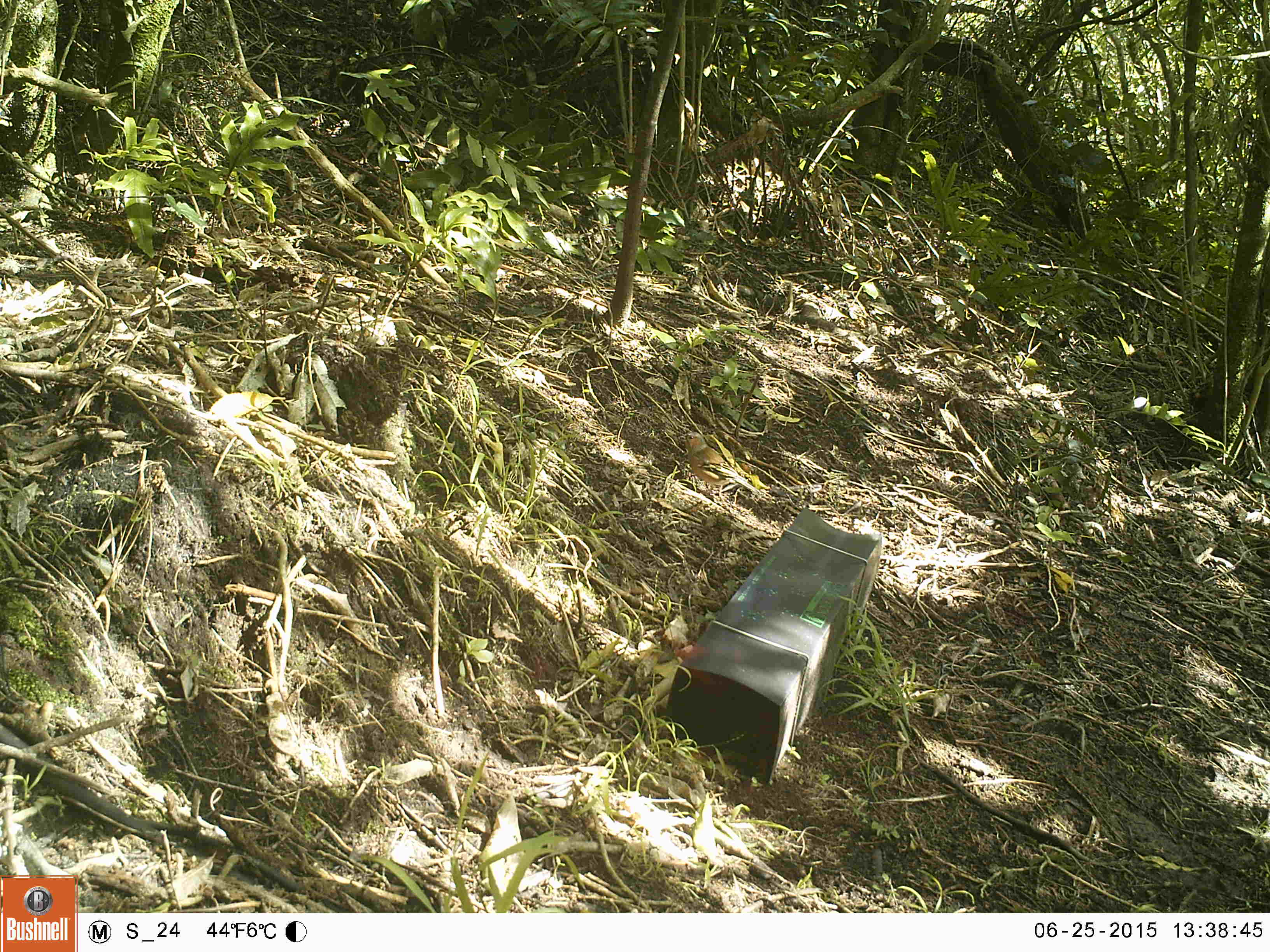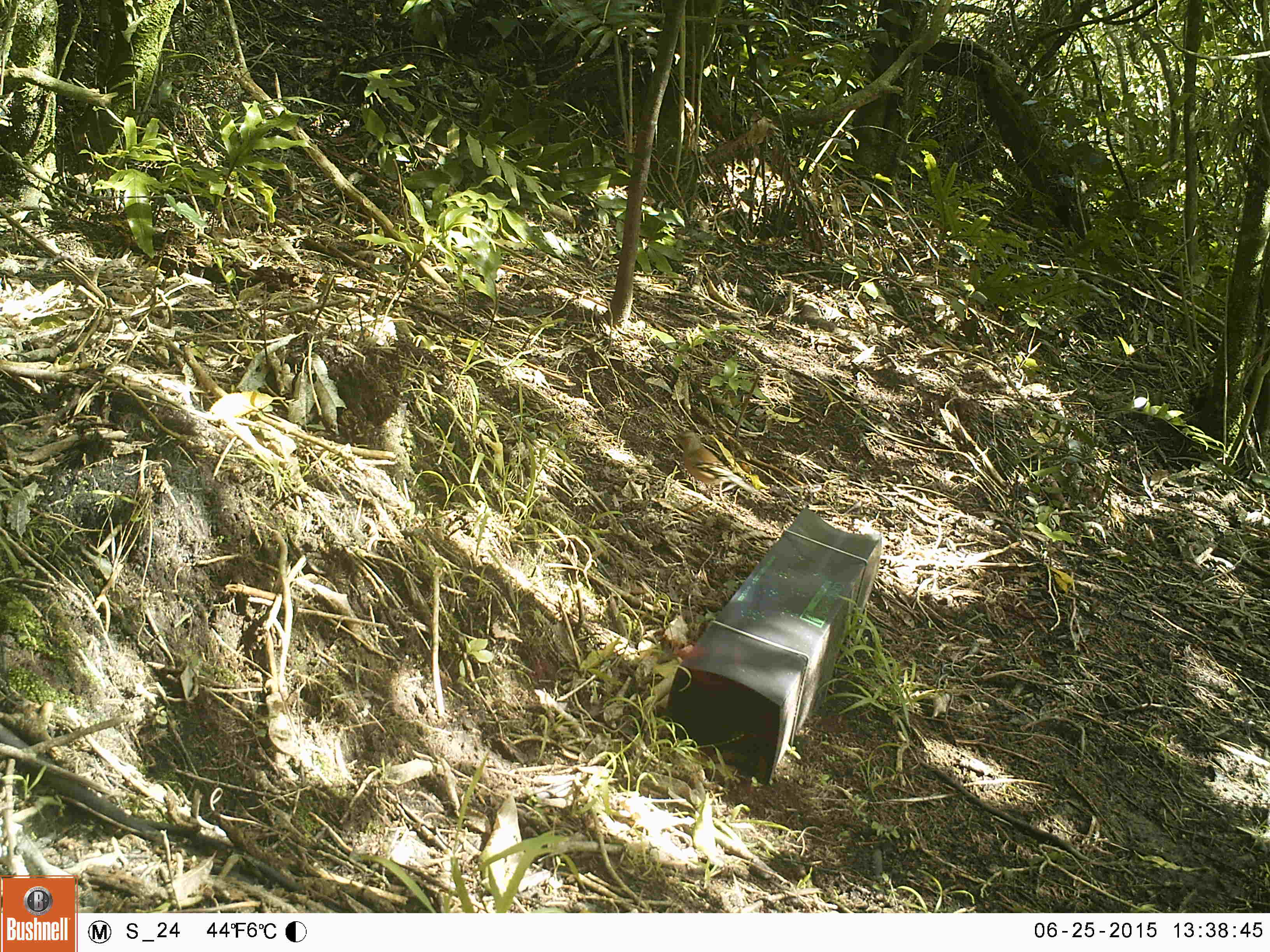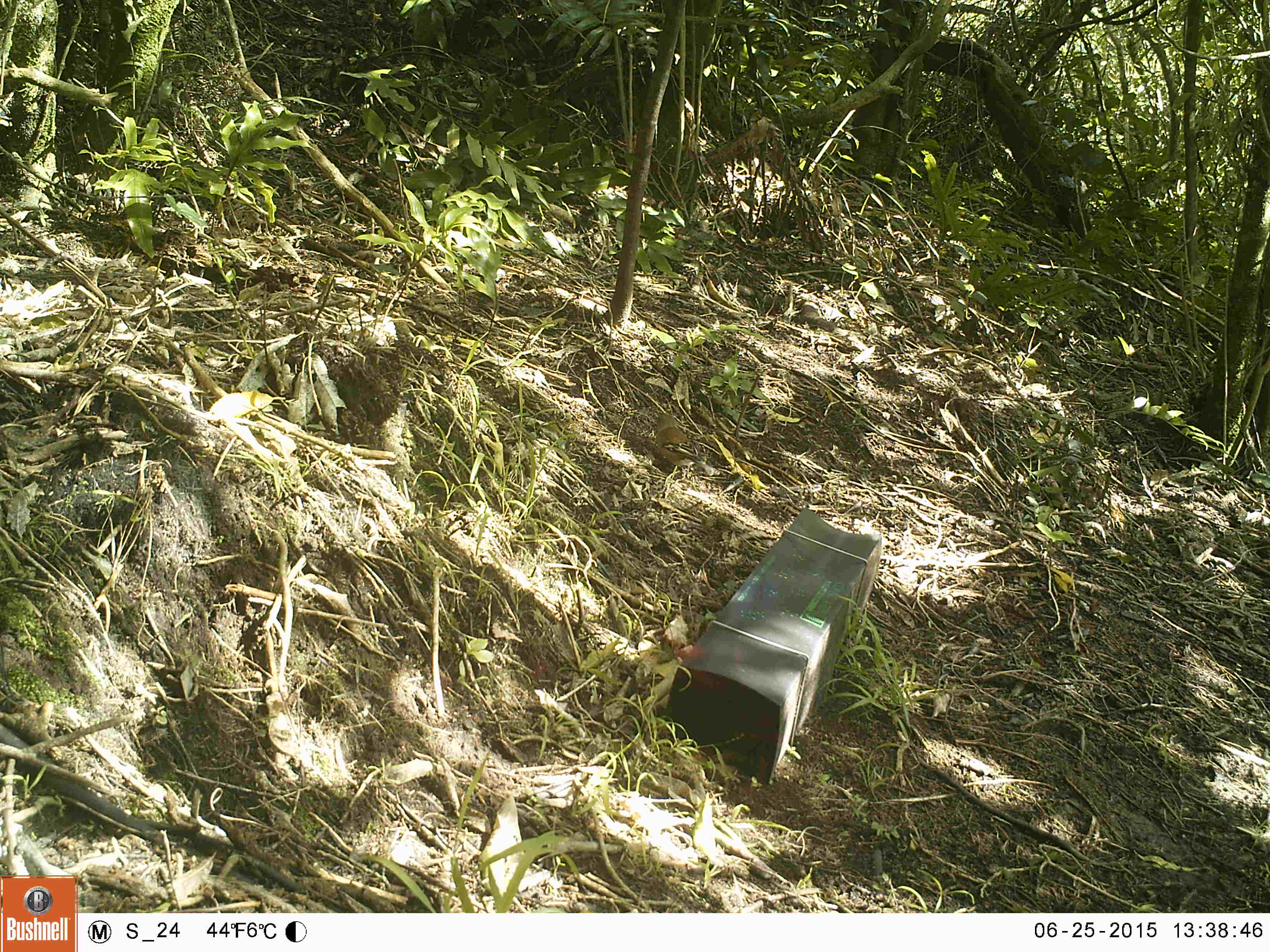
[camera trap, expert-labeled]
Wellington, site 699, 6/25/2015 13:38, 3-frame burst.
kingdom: Animalia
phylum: Chordata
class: Aves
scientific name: Aves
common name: bird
Bird (Aves).